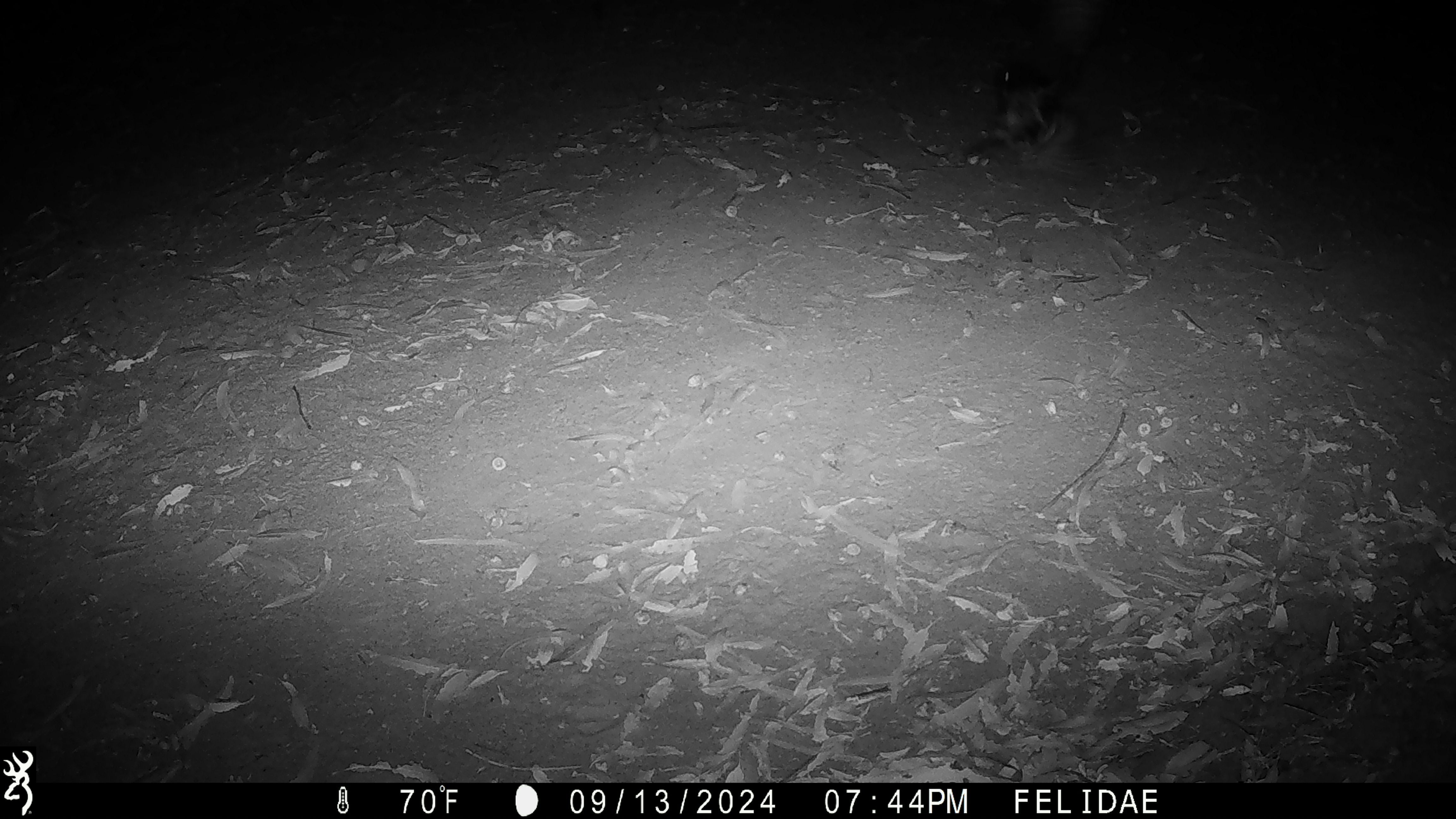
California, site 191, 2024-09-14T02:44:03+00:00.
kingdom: Animalia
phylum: Chordata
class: Aves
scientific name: Aves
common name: bird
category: unknown bird